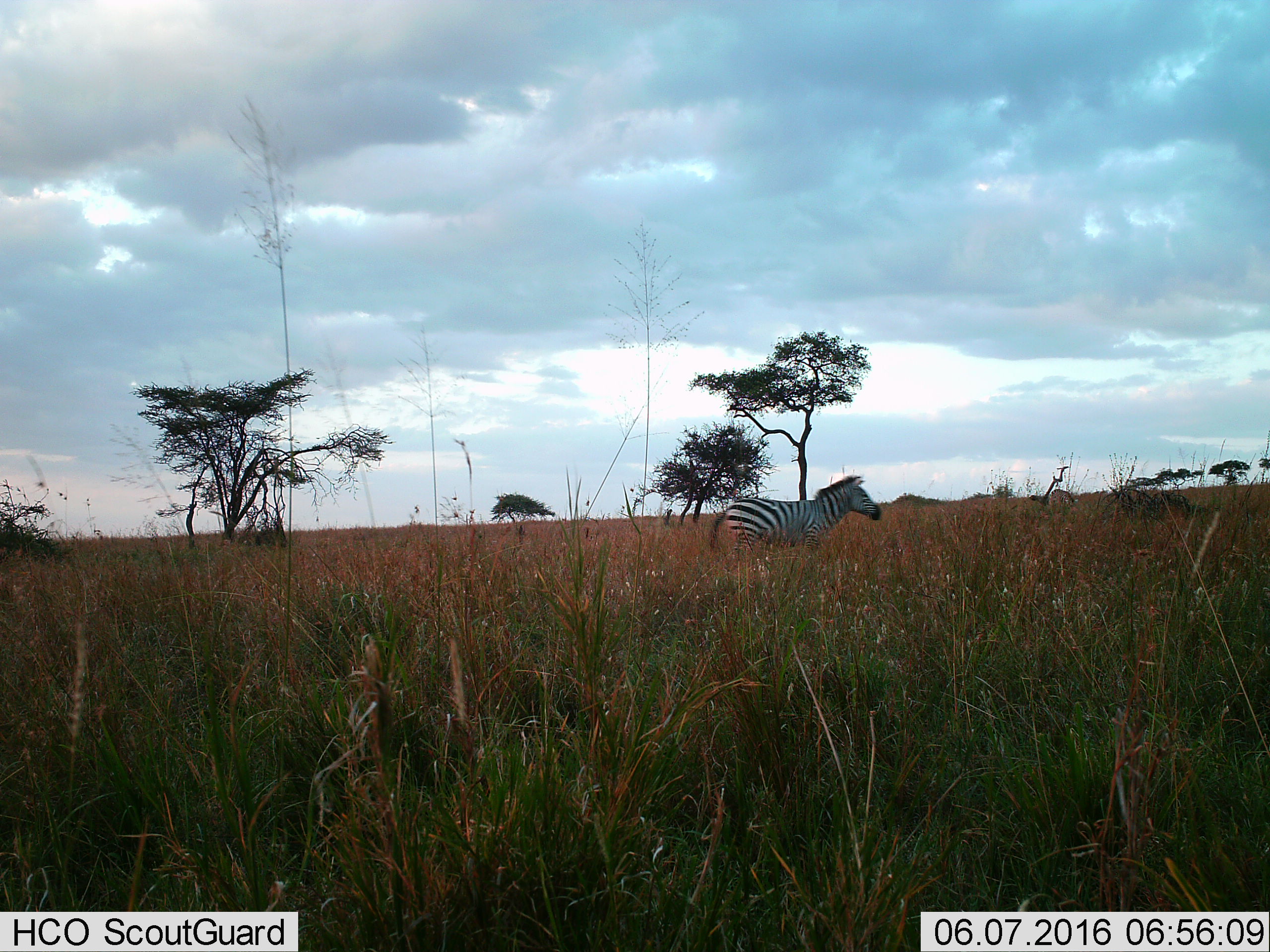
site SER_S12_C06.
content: unidentified animal